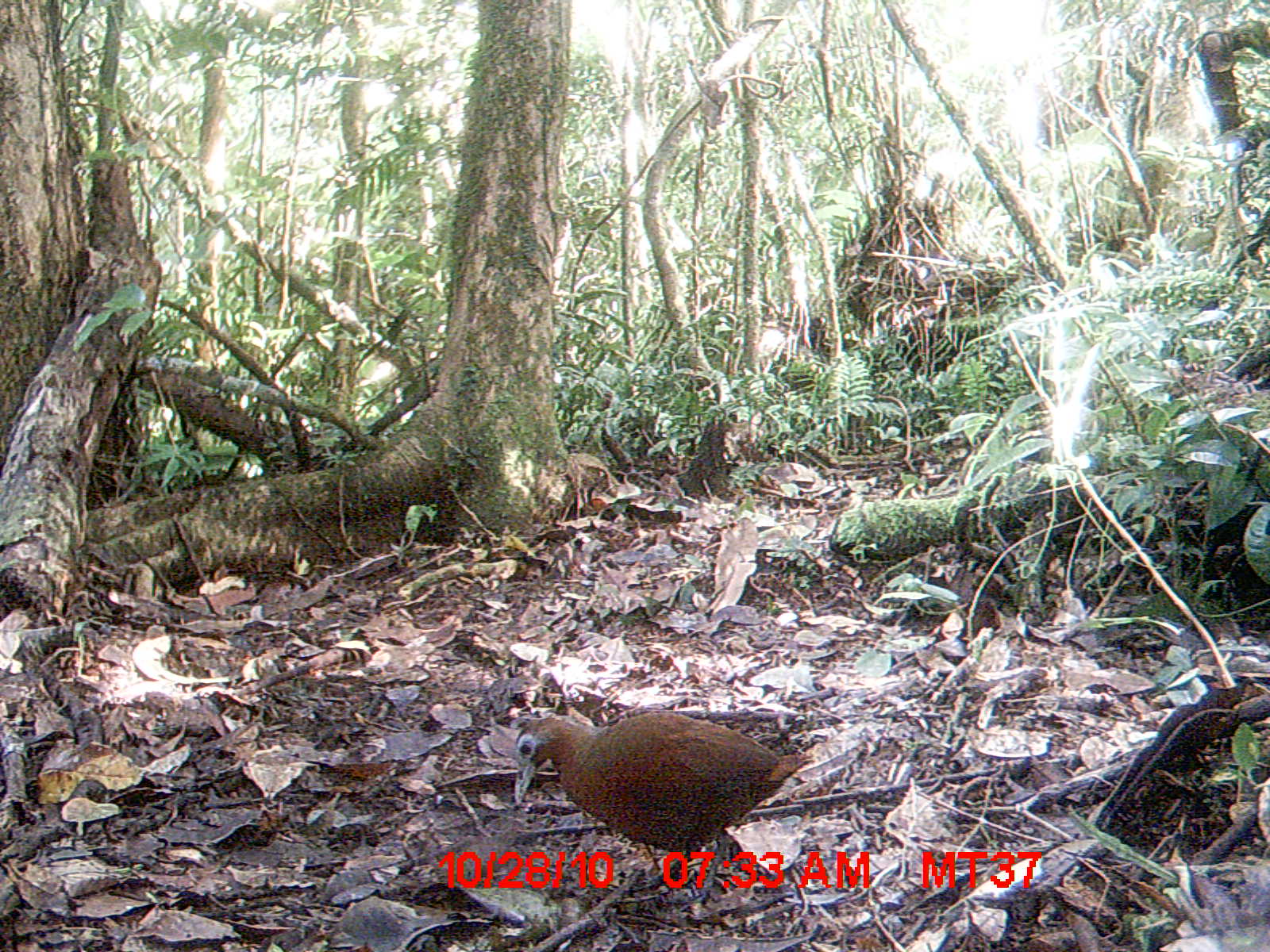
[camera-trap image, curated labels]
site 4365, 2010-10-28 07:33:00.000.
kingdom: Animalia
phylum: Chordata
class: Aves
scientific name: Aves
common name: bird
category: unknown bird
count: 1